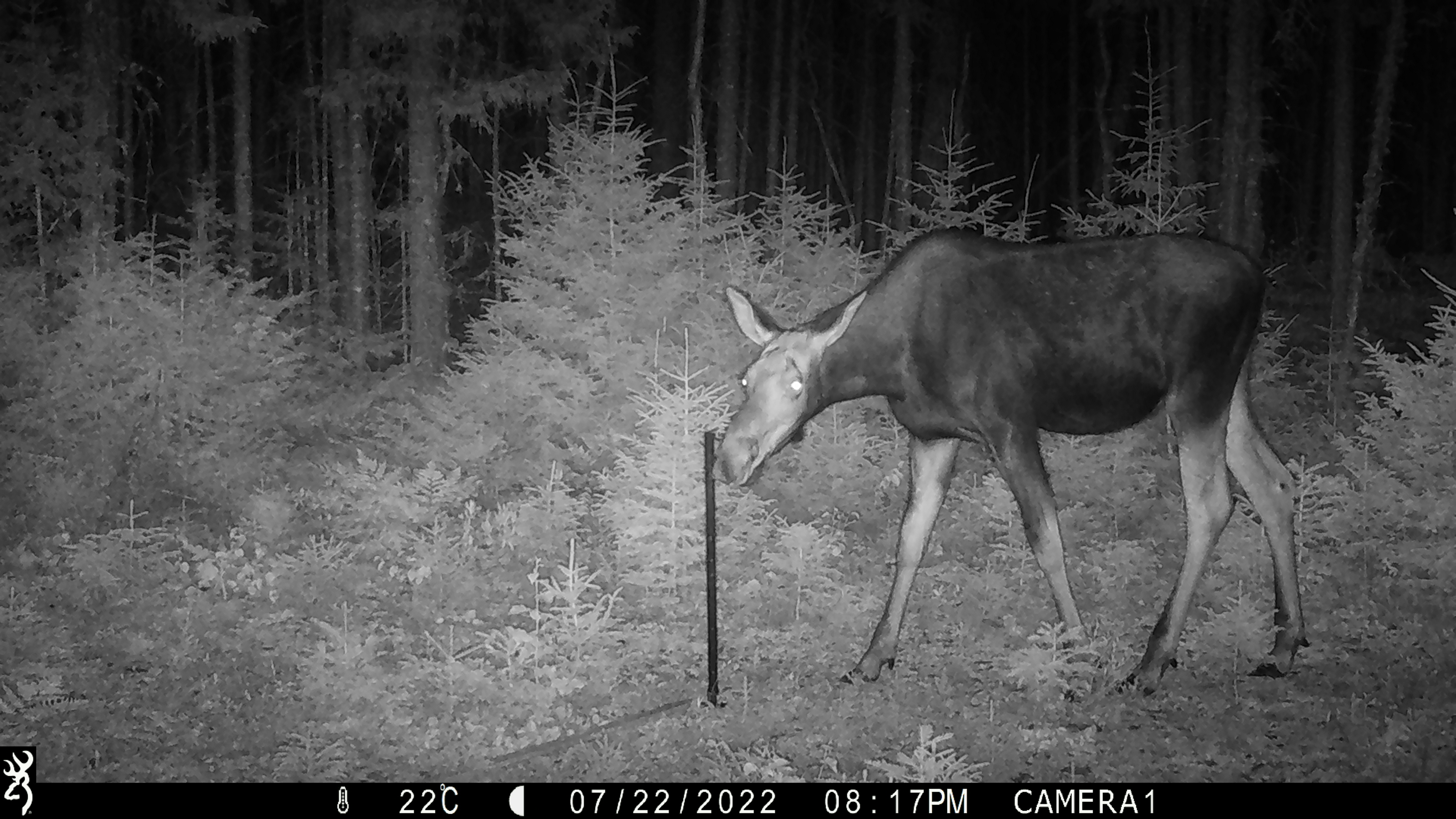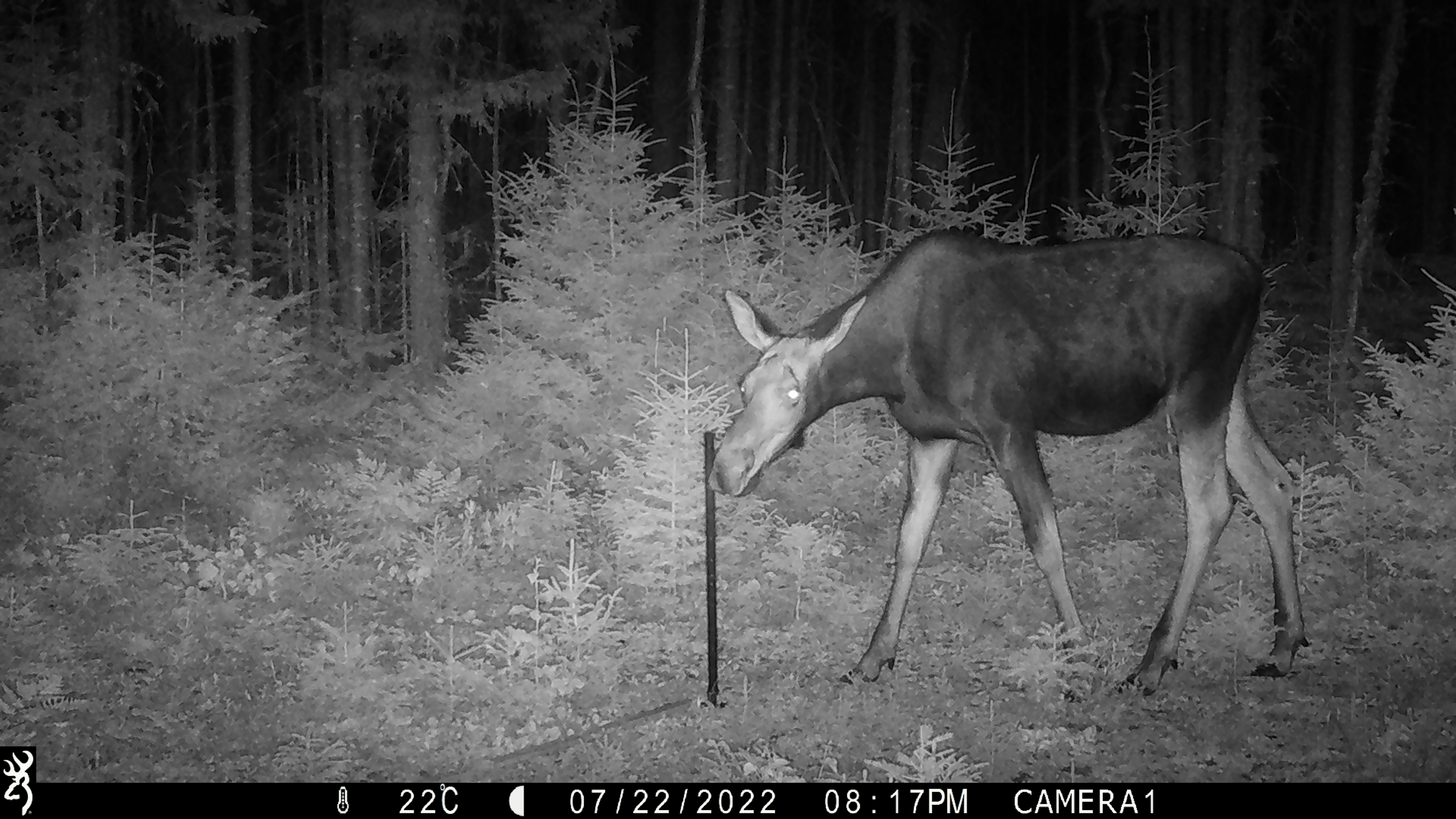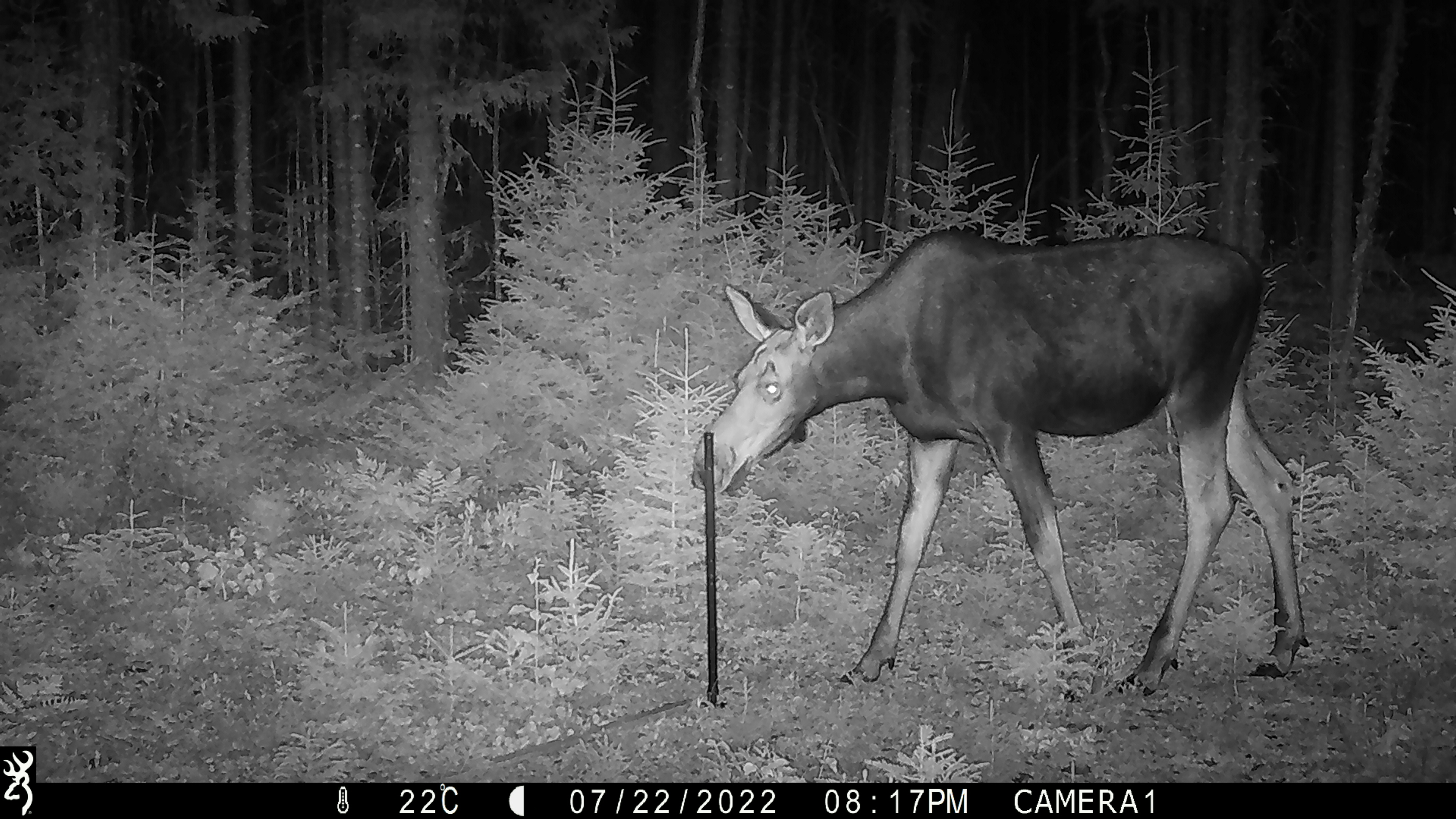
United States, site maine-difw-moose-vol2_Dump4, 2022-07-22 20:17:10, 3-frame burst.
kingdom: Animalia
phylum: Chordata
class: Mammalia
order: Artiodactyla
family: Cervidae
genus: Alces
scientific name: Alces alces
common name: moose